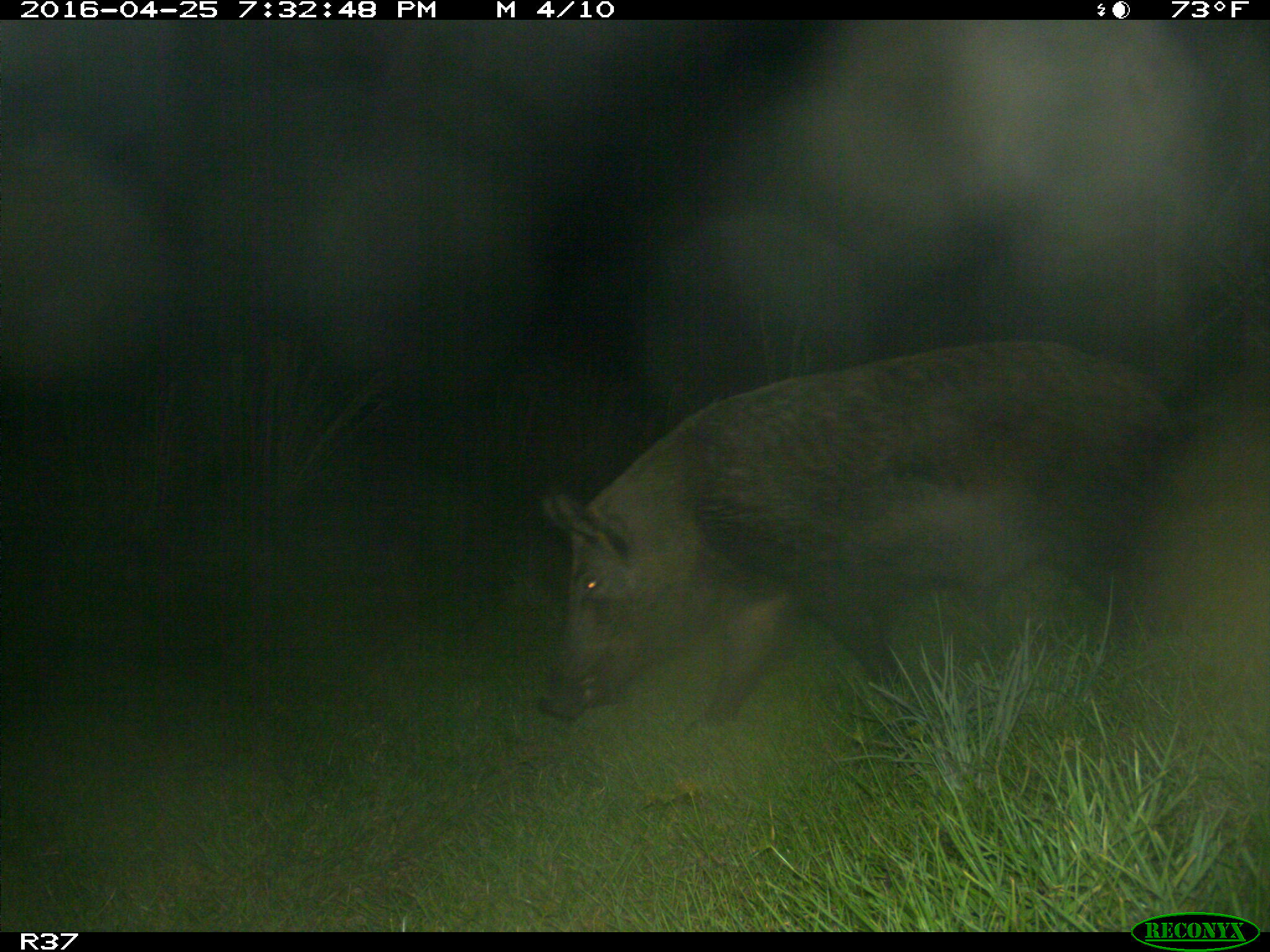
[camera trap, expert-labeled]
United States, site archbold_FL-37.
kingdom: Animalia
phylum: Chordata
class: Mammalia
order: Artiodactyla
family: Suidae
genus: Sus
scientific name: Sus scrofa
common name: wild boar